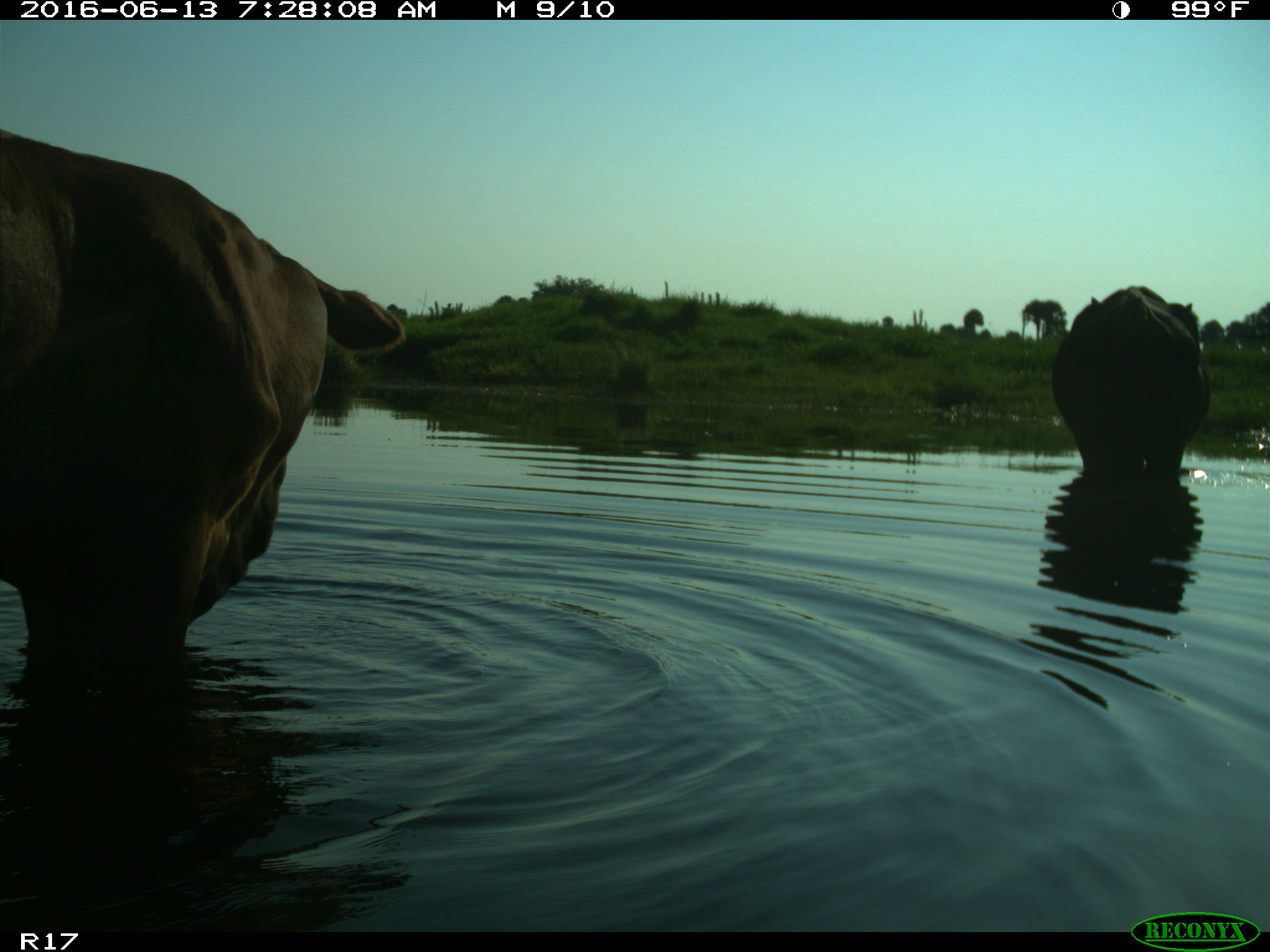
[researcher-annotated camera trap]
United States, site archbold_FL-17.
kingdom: Animalia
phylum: Chordata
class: Mammalia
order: Artiodactyla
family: Bovidae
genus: Bos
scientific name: Bos taurus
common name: domestic cow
Bos taurus (domestic cow).